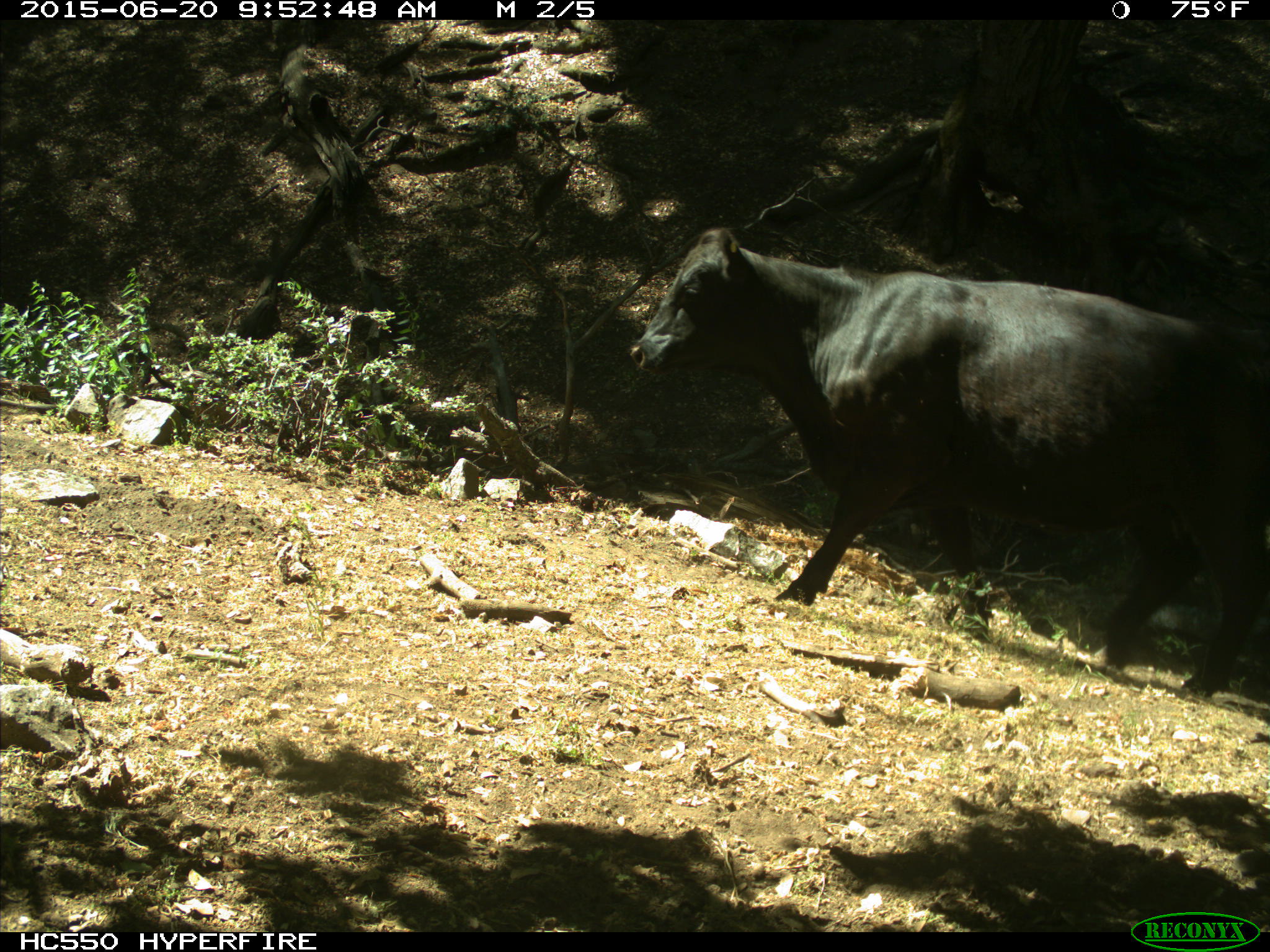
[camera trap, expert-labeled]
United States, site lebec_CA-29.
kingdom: Animalia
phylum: Chordata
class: Mammalia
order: Artiodactyla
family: Bovidae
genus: Bos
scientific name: Bos taurus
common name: domestic cow